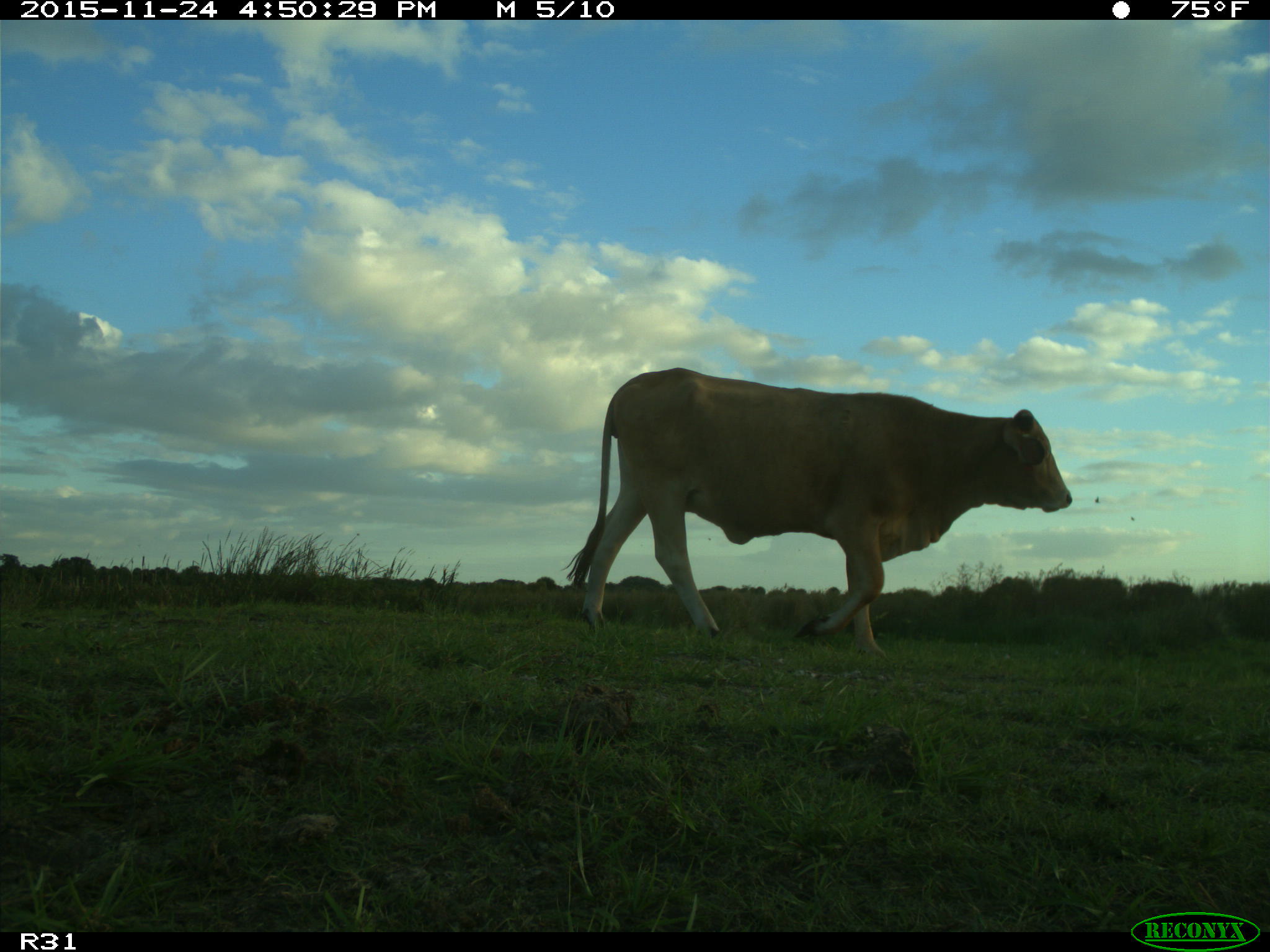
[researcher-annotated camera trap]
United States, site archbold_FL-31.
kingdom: Animalia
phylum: Chordata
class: Mammalia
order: Artiodactyla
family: Bovidae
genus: Bos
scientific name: Bos taurus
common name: domestic cow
Bos taurus (domestic cow).